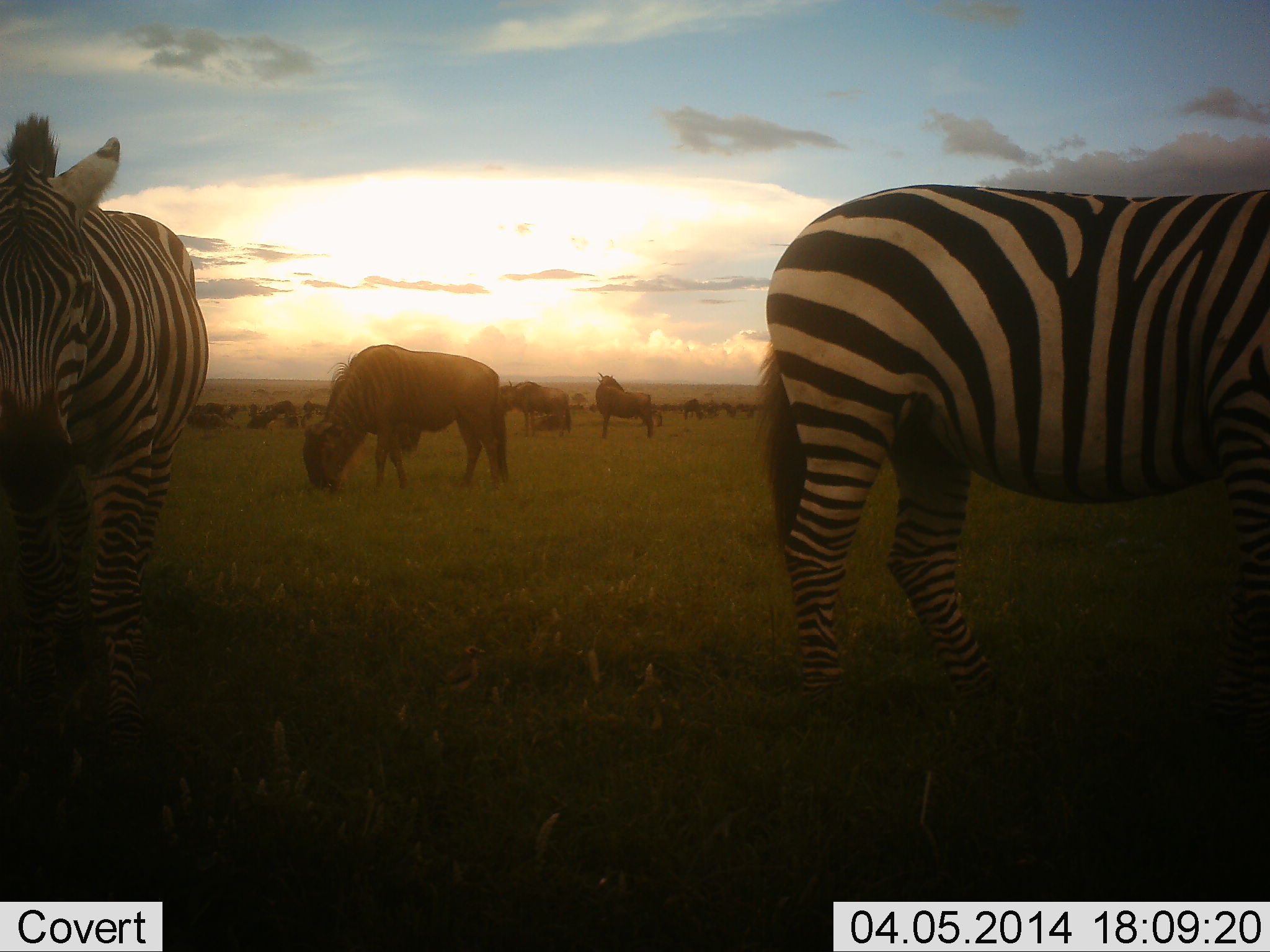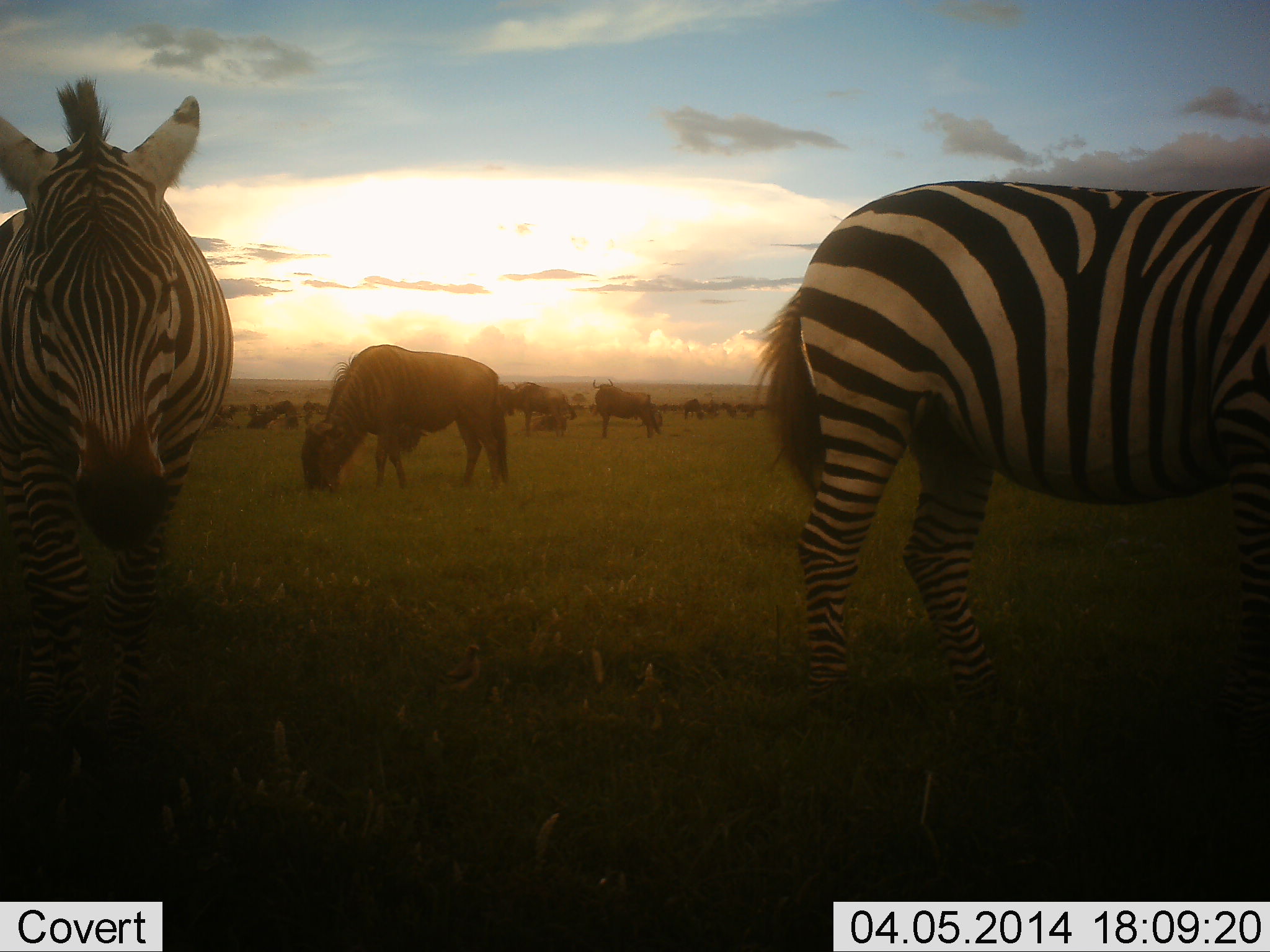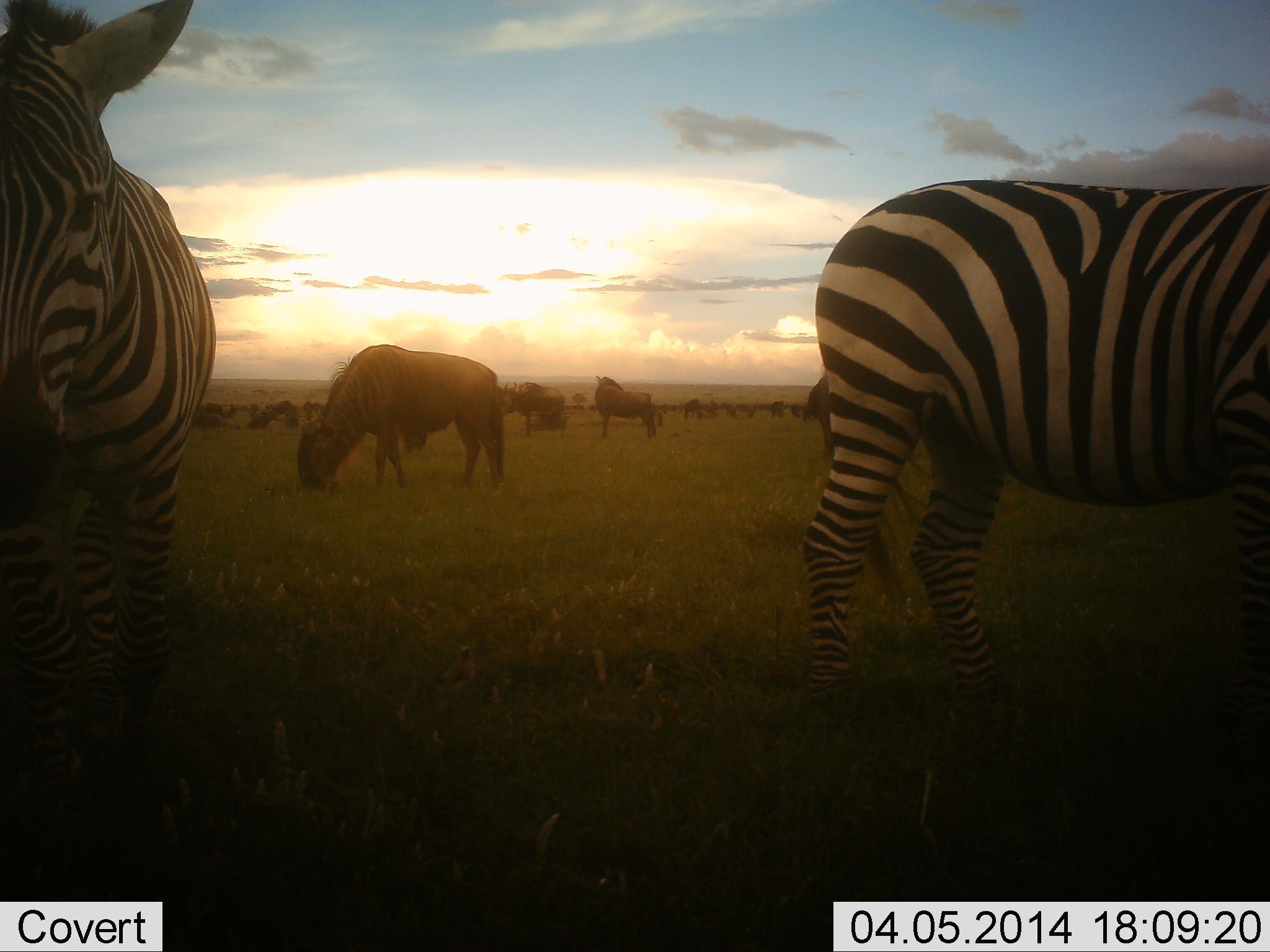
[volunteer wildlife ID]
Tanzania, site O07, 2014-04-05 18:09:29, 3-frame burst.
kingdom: Animalia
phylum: Chordata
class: Mammalia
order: Artiodactyla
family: Bovidae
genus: Connochaetes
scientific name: Connochaetes taurinus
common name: blue wildebeest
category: wildebeest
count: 11-50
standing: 60%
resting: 0%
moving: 10%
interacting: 0%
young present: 0%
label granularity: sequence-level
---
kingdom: Animalia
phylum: Chordata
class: Mammalia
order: Perissodactyla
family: Equidae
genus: Equus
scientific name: Equus quagga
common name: plains zebra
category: zebra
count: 2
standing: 82%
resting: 0%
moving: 27%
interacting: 0%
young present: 0%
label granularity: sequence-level